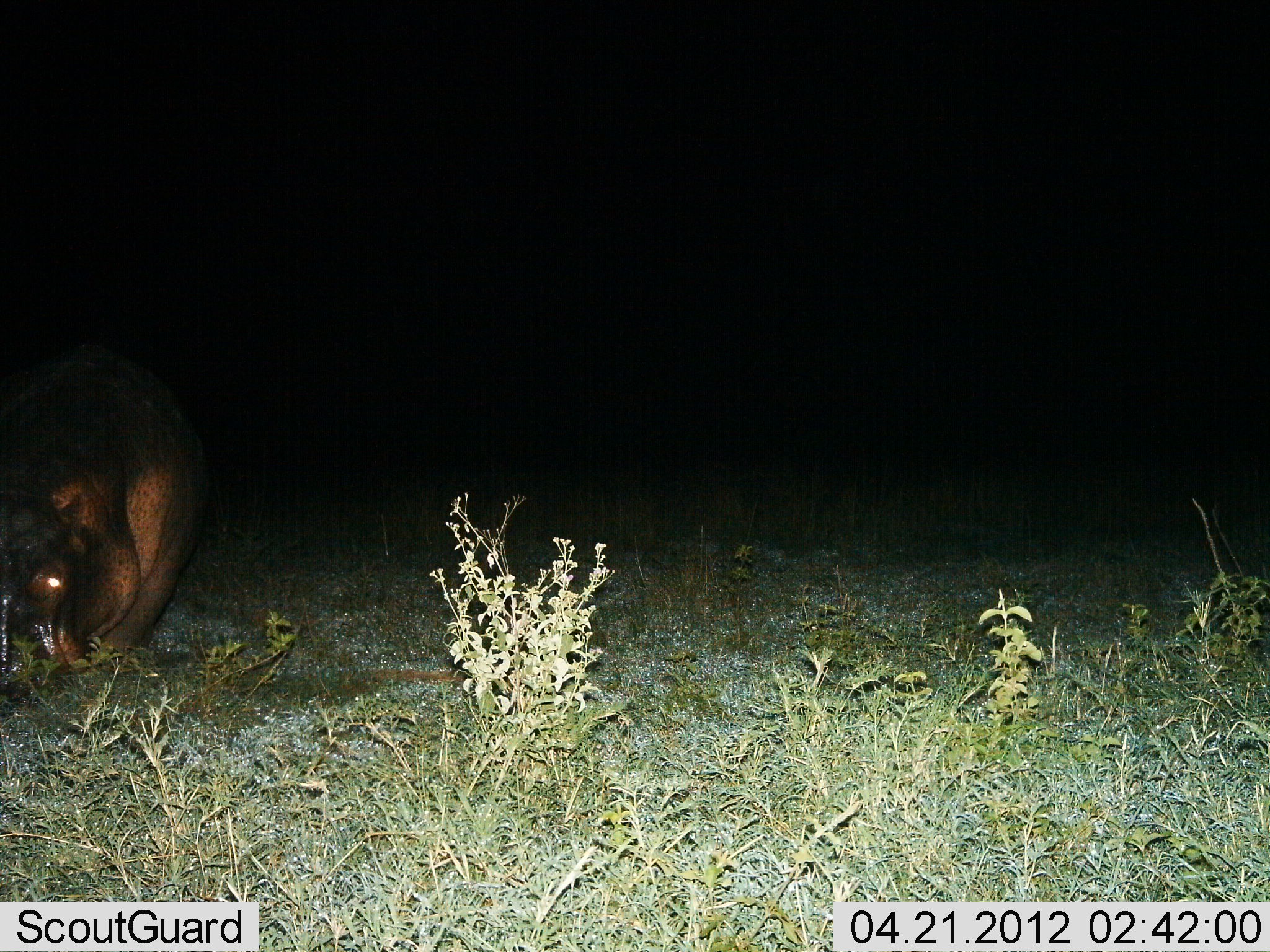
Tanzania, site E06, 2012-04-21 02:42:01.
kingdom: Animalia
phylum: Chordata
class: Mammalia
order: Artiodactyla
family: Hippopotamidae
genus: Hippopotamus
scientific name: Hippopotamus amphibius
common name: hippopotamus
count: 1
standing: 40%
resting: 7%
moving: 7%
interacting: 0%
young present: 0%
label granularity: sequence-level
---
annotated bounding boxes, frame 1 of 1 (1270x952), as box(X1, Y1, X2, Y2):
animal: box(0, 341, 215, 713)